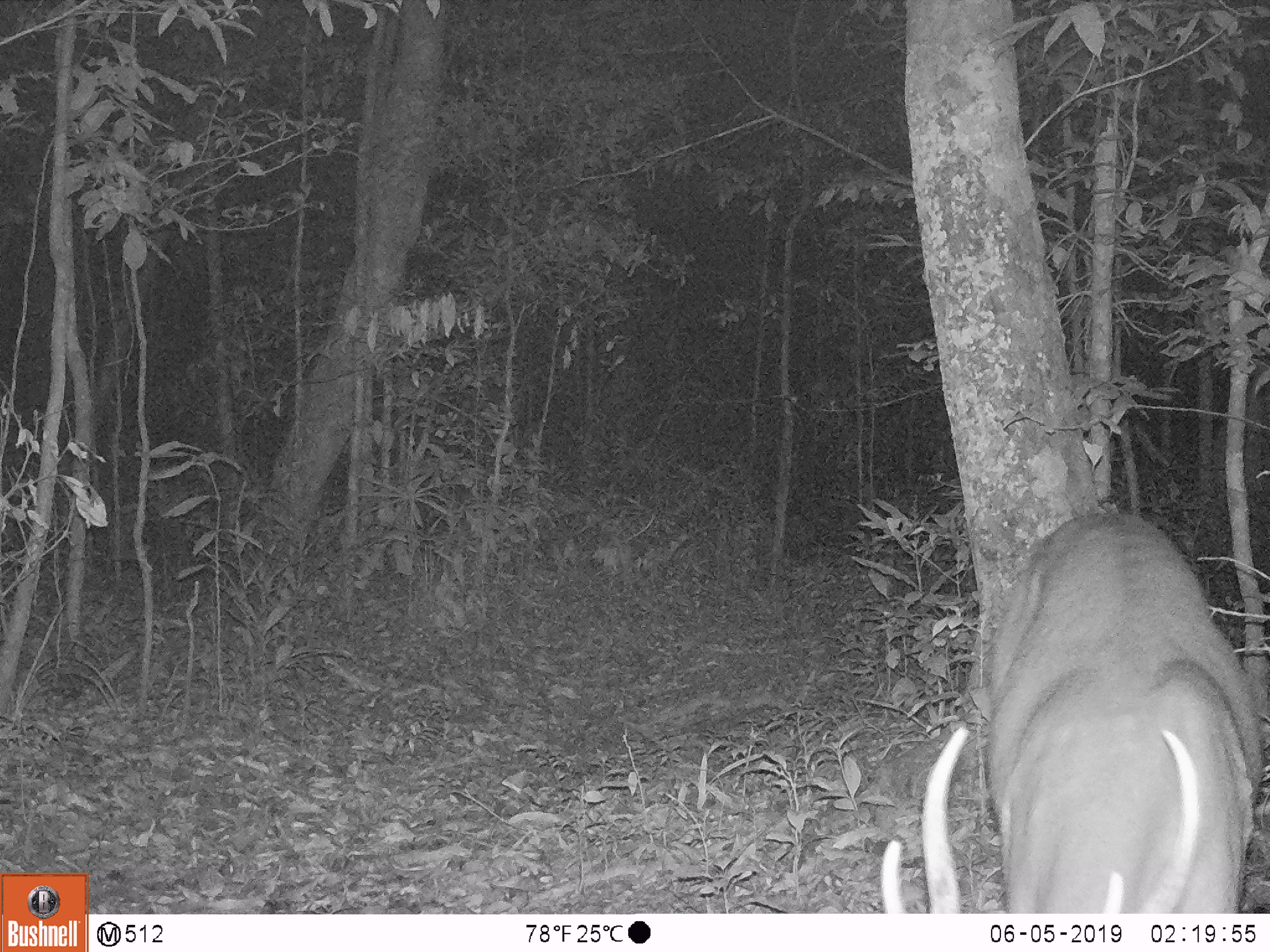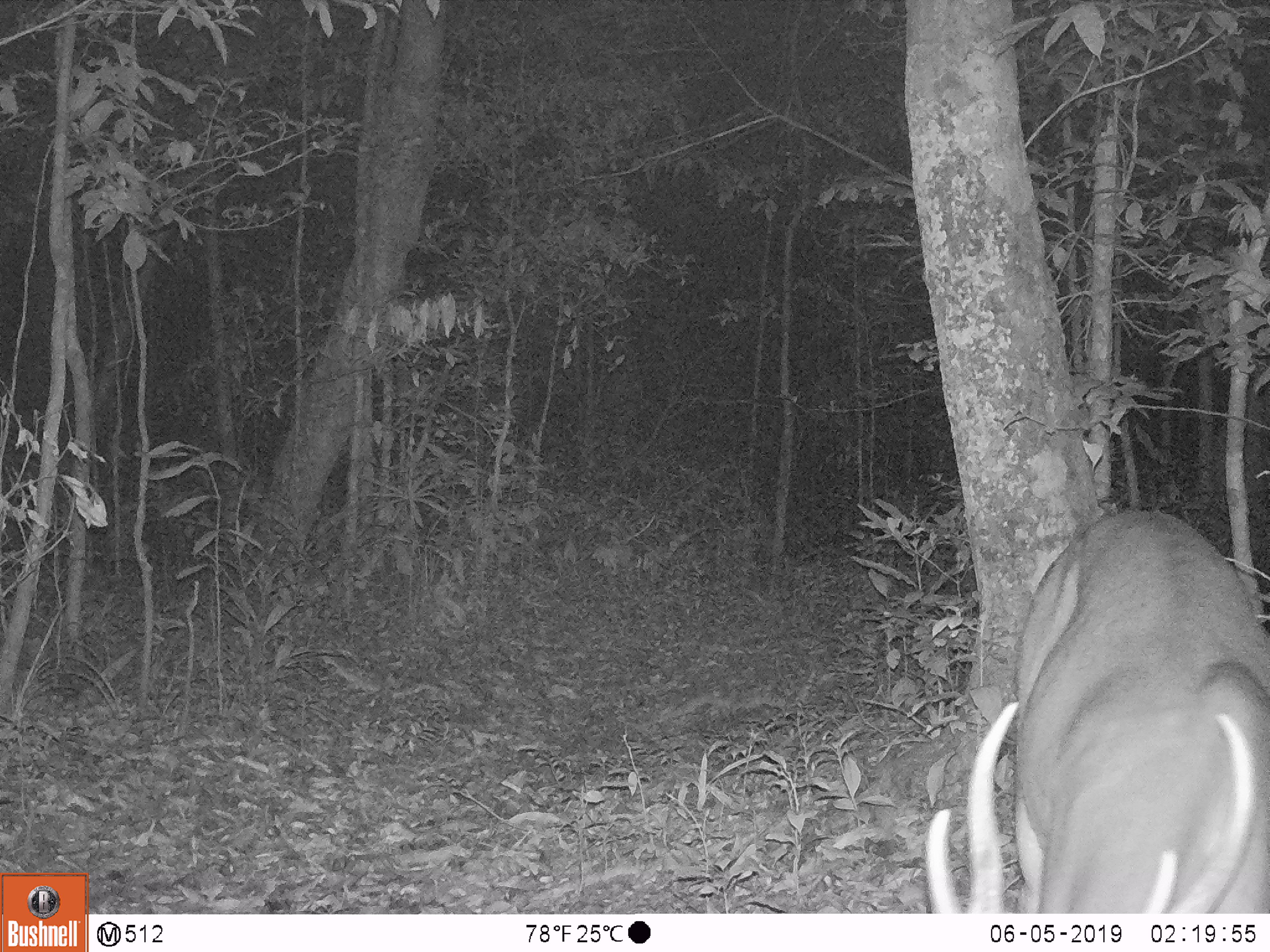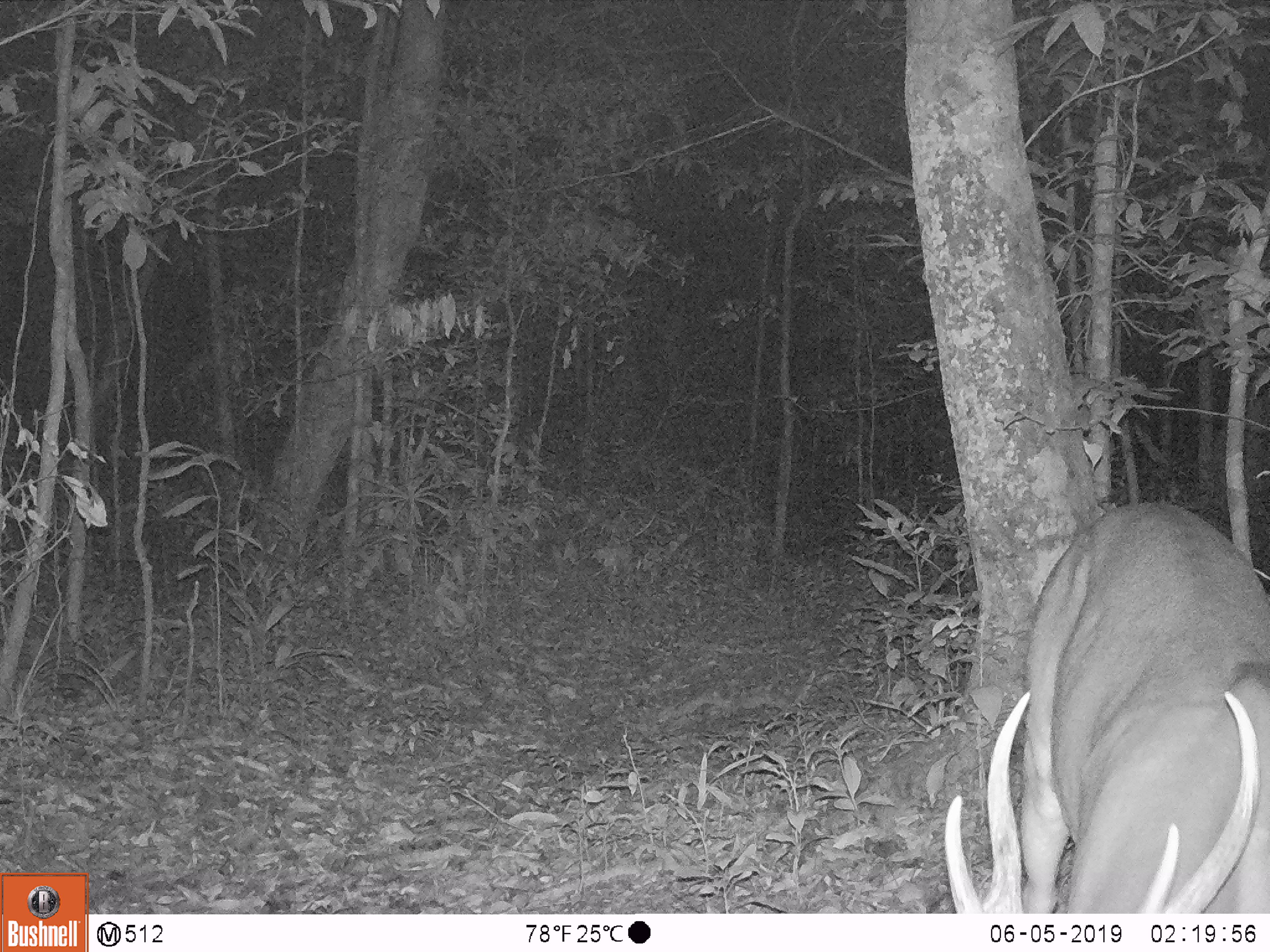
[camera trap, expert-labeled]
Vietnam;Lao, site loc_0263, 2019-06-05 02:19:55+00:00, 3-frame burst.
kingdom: Animalia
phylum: Chordata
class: Mammalia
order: Artiodactyla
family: Cervidae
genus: Muntiacus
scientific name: Muntiacus vuquangensis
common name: large-antlered muntjac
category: large antlered muntjac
Large antlered muntjac (large-antlered muntjac) (Muntiacus vuquangensis). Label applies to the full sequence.